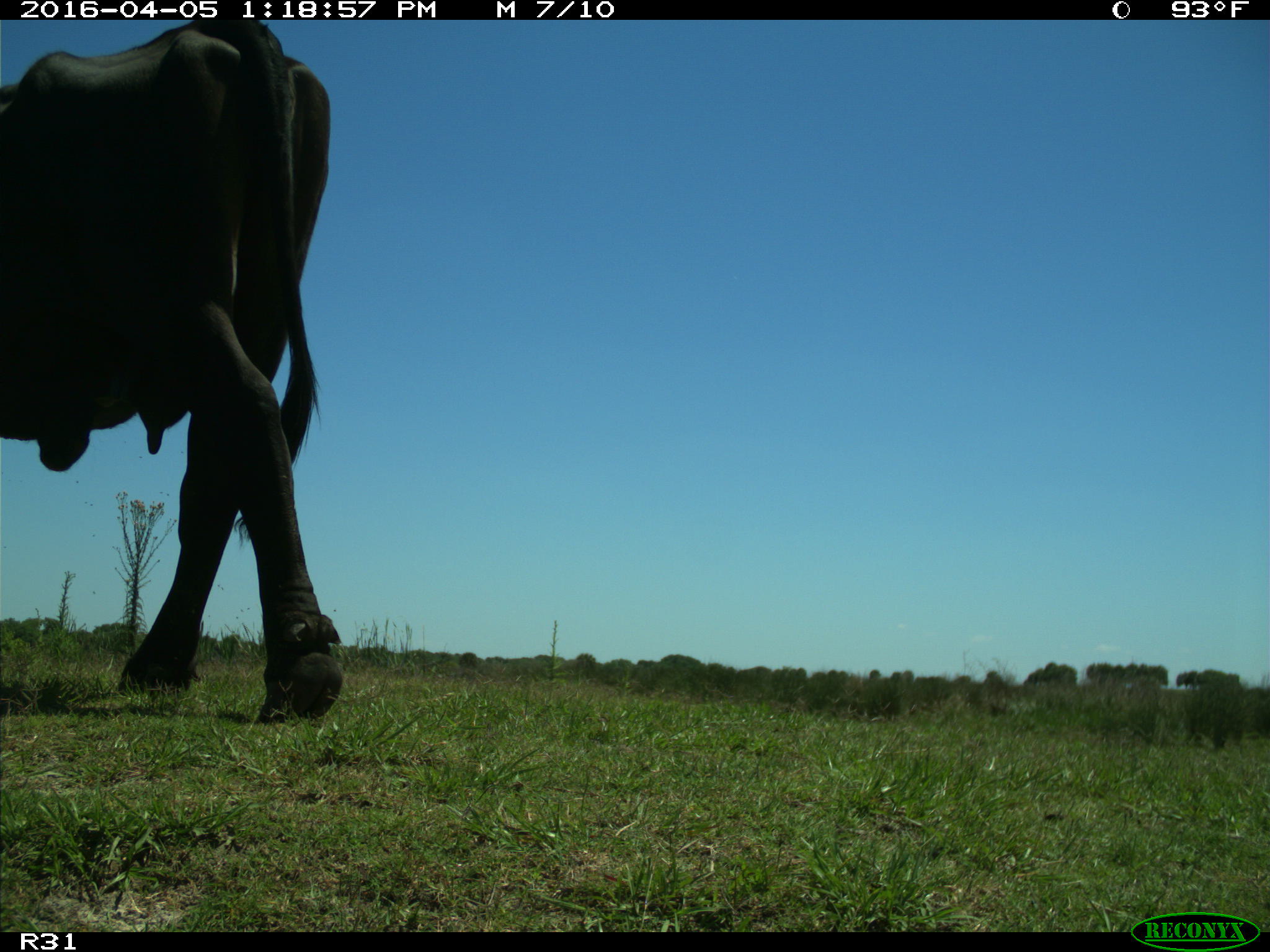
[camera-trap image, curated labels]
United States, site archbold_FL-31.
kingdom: Animalia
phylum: Chordata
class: Mammalia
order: Artiodactyla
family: Bovidae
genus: Bos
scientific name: Bos taurus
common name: domestic cow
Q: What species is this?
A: Bos taurus (domestic cow).